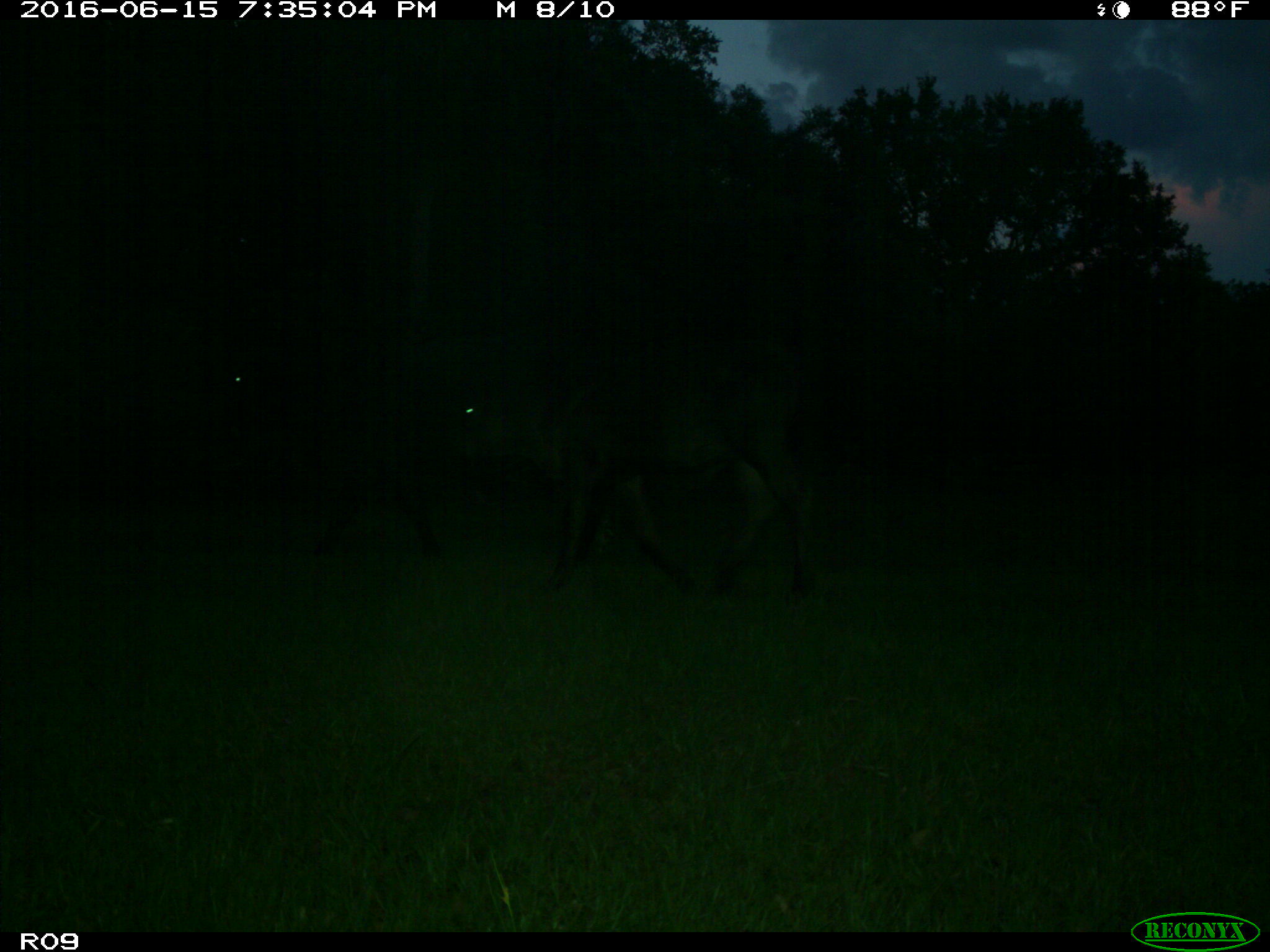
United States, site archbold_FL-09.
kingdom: Animalia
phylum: Chordata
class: Mammalia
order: Artiodactyla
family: Bovidae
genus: Bos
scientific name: Bos taurus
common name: domestic cow